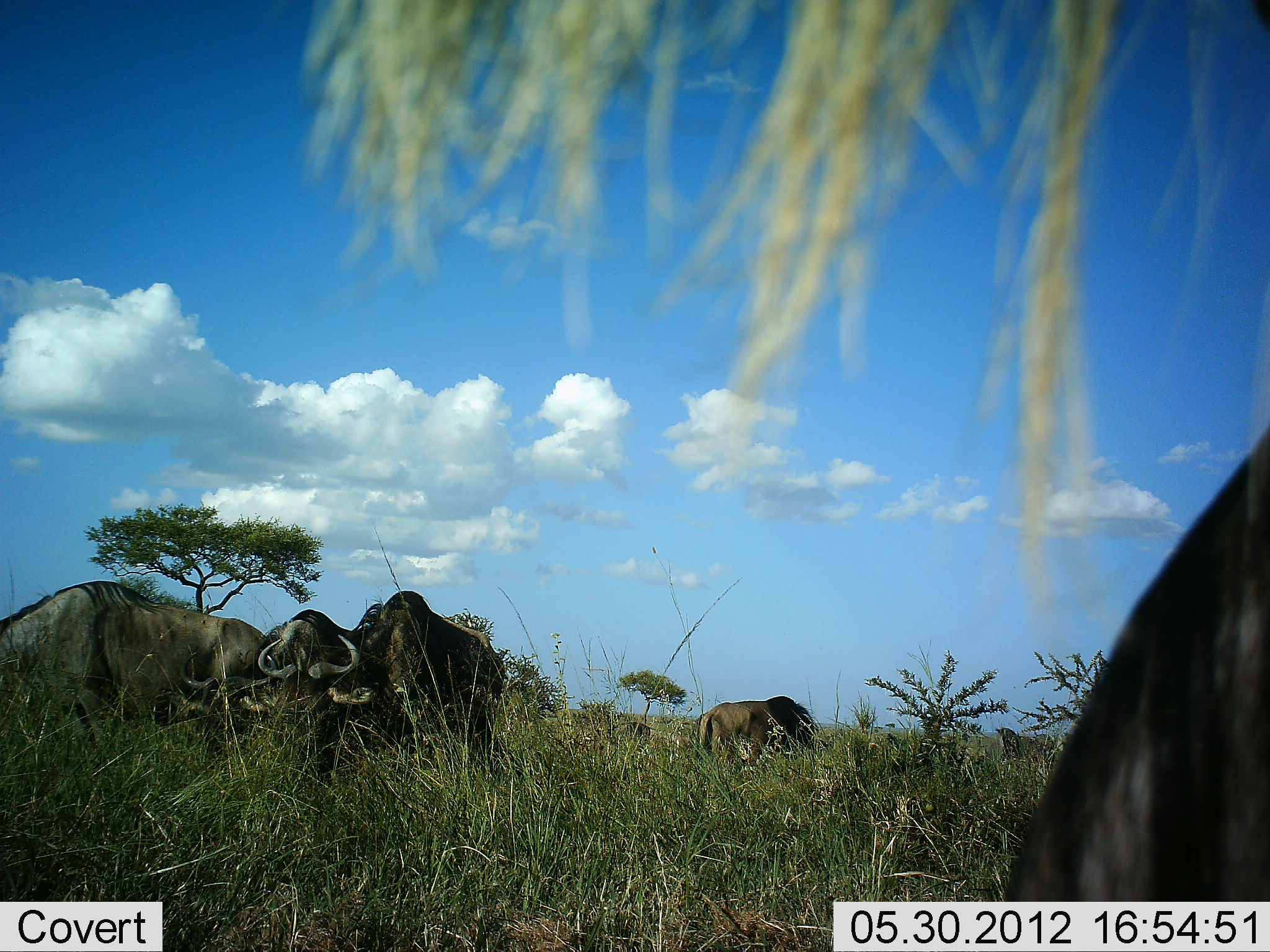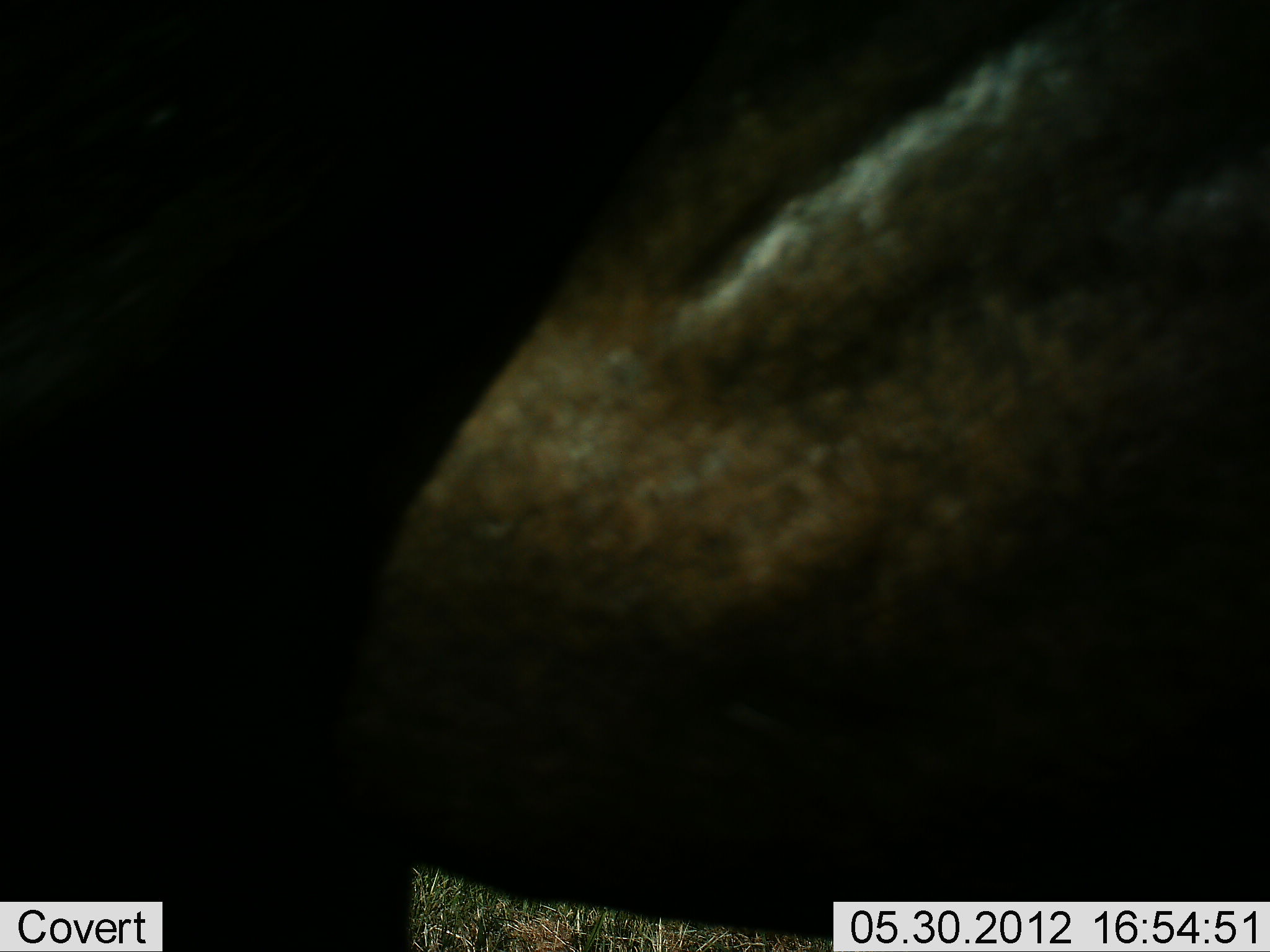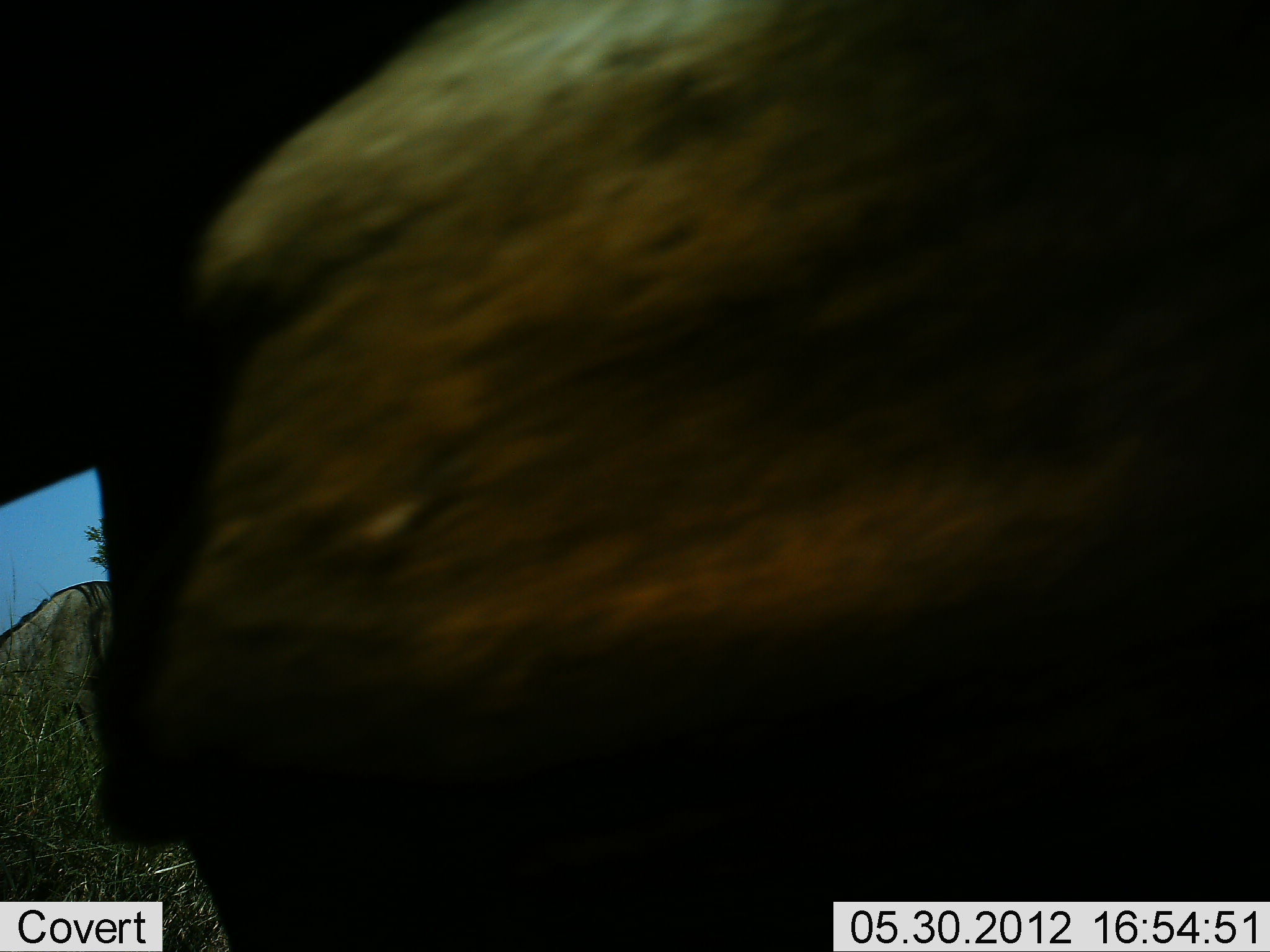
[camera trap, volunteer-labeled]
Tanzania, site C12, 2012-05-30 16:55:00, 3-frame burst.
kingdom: Animalia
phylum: Chordata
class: Mammalia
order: Artiodactyla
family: Bovidae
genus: Connochaetes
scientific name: Connochaetes taurinus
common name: blue wildebeest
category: wildebeest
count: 5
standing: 40%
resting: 0%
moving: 30%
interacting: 10%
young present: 0%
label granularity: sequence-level